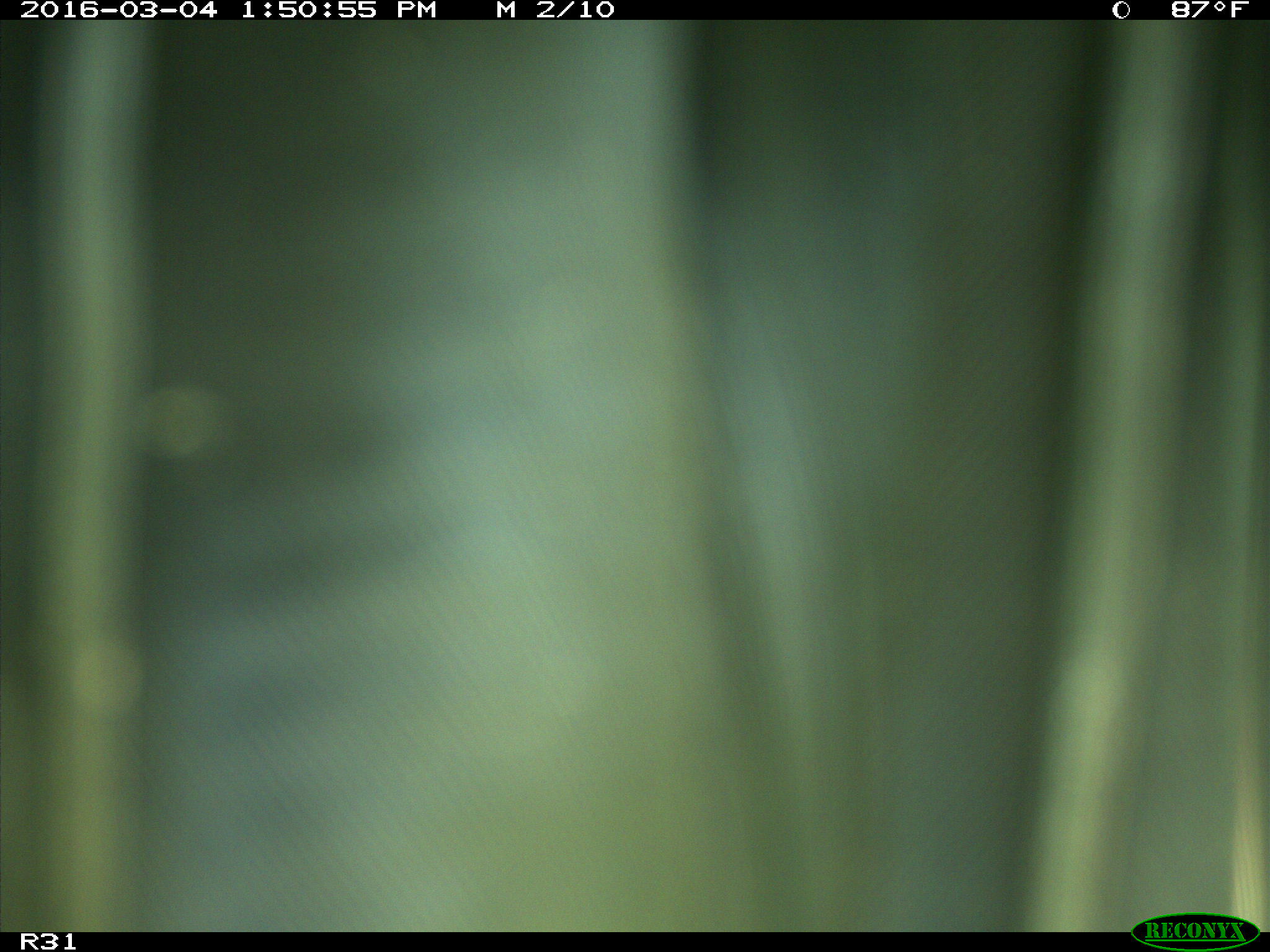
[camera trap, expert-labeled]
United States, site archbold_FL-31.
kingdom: Animalia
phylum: Chordata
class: Aves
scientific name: Aves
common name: birds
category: unidentified bird